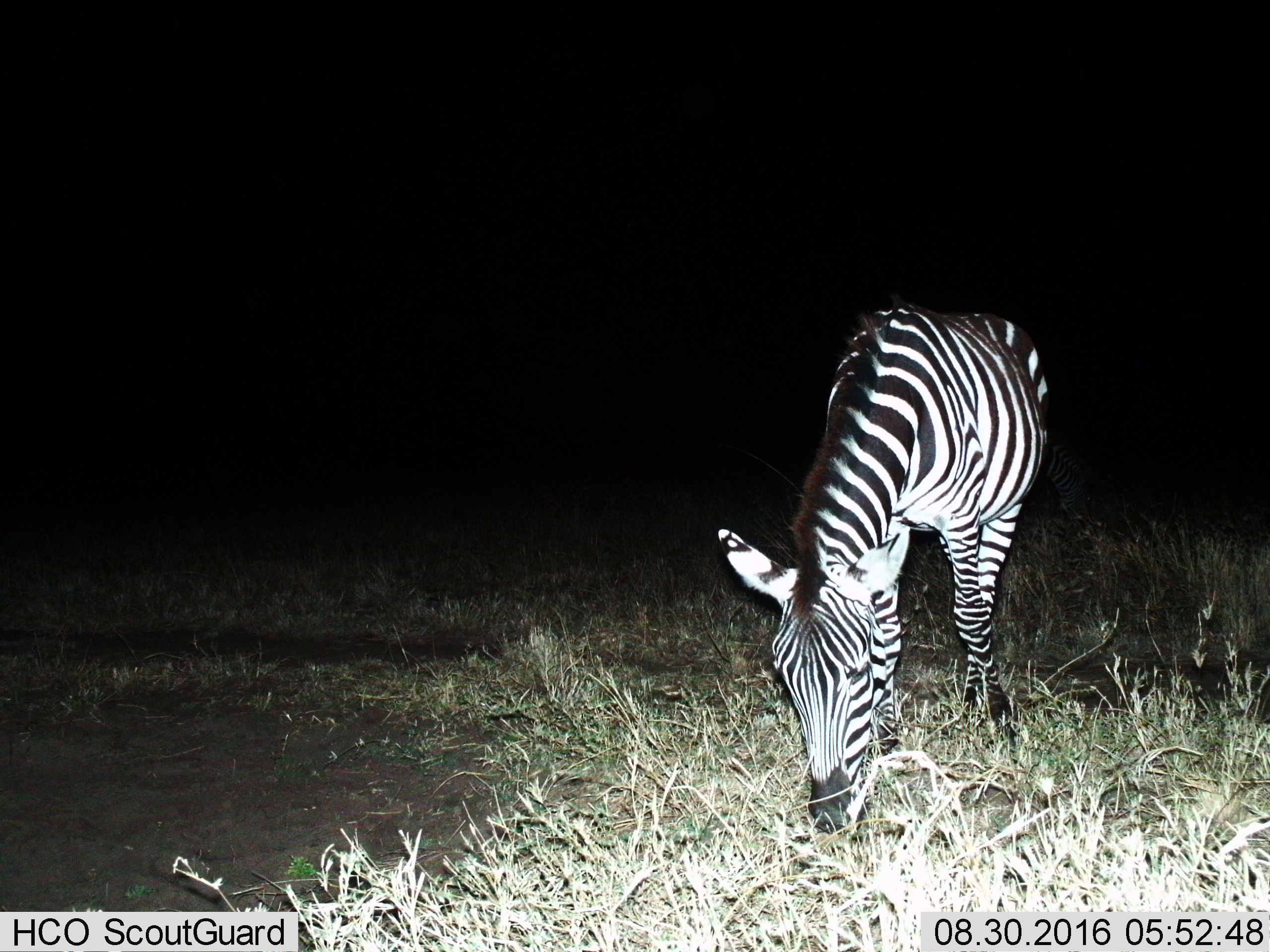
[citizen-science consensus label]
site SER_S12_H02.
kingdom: Animalia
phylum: Chordata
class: Mammalia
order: Perissodactyla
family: Equidae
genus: Equus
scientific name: Equus quagga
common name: plains zebra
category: zebraplains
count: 1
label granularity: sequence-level